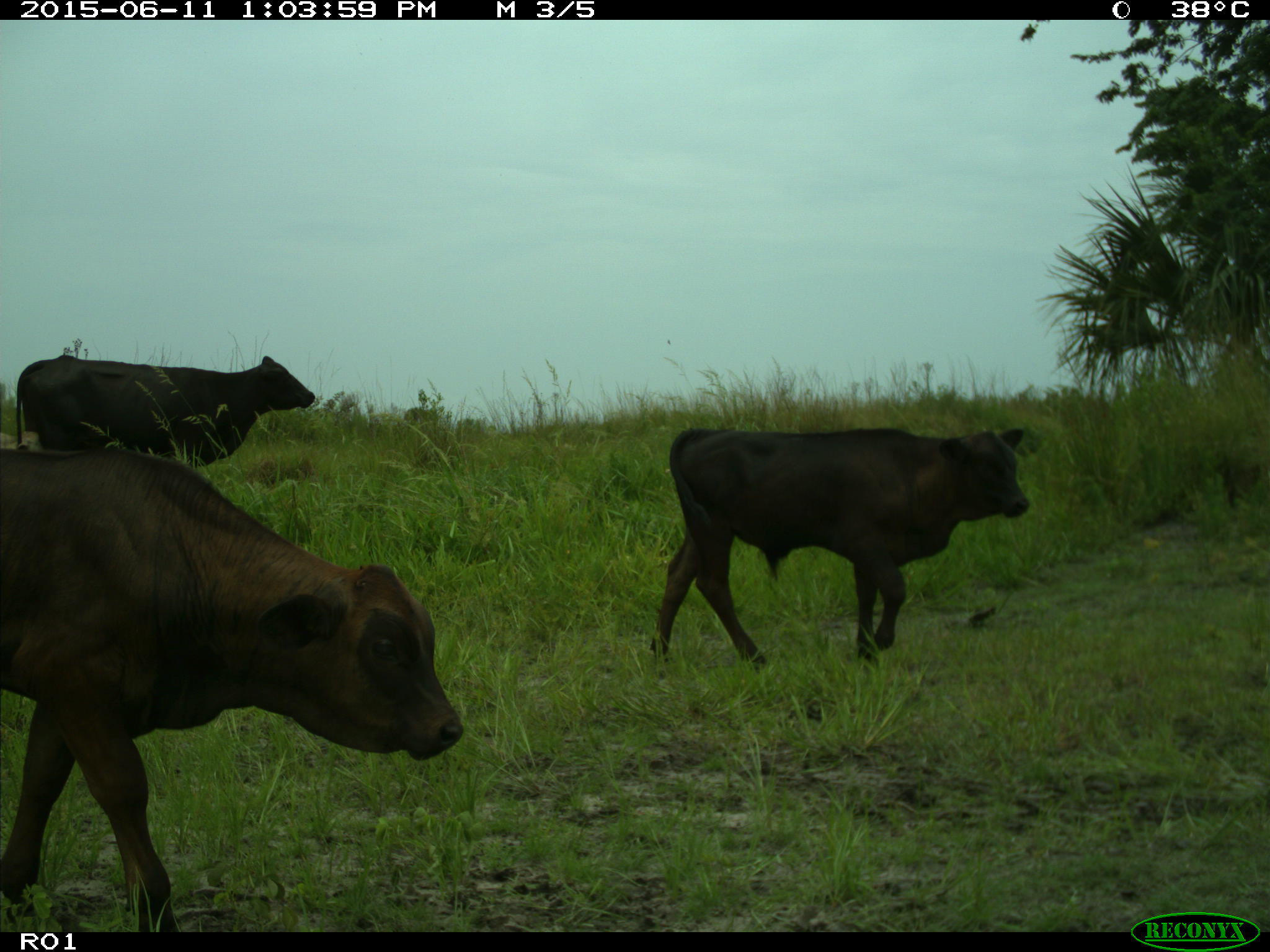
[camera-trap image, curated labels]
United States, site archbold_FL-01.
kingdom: Animalia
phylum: Chordata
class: Mammalia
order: Artiodactyla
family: Bovidae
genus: Bos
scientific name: Bos taurus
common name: domestic cow